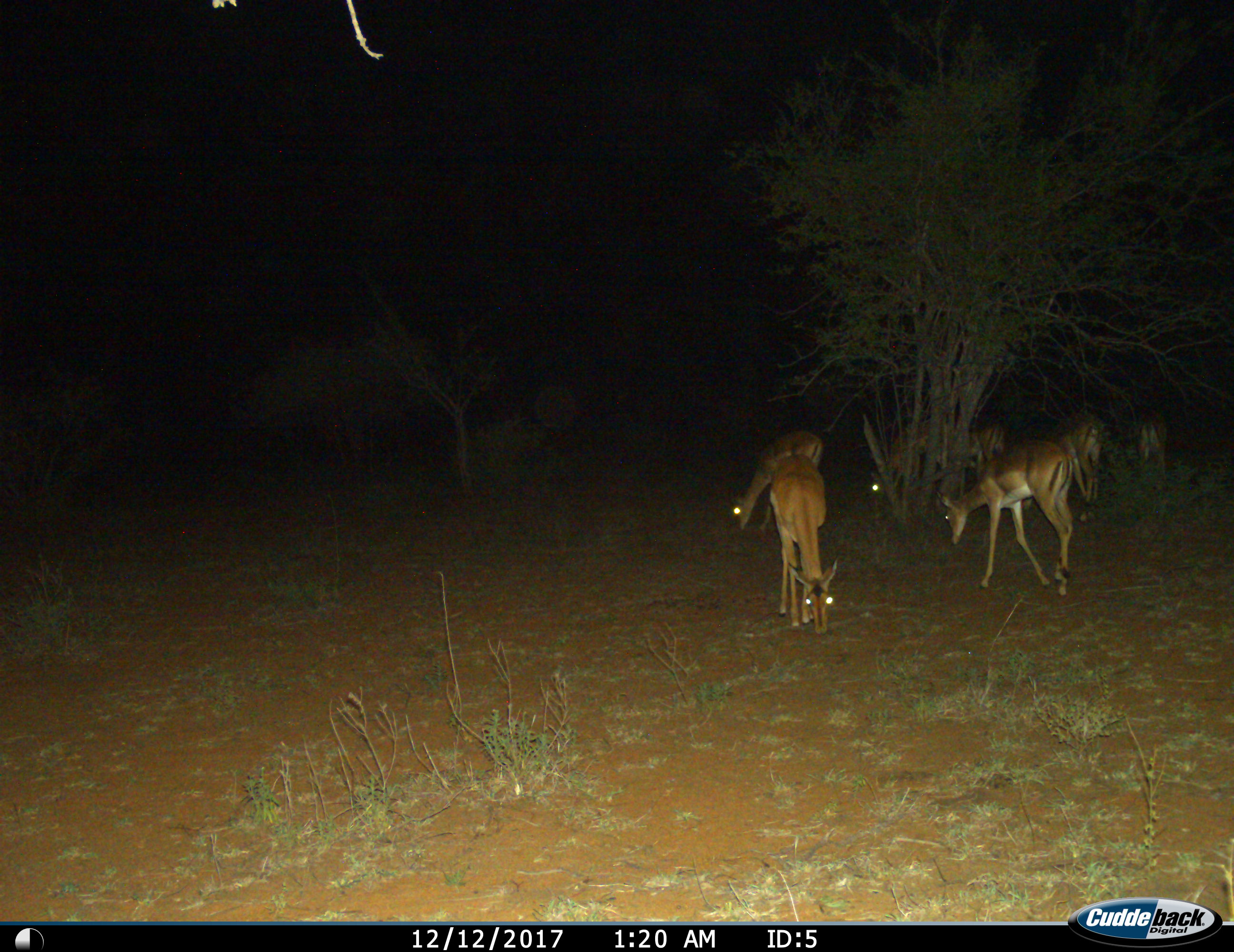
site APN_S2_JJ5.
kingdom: Animalia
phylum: Chordata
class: Mammalia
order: Artiodactyla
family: Bovidae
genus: Aepyceros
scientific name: Aepyceros melampus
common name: impala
Impala (Aepyceros melampus), count 7. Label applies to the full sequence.